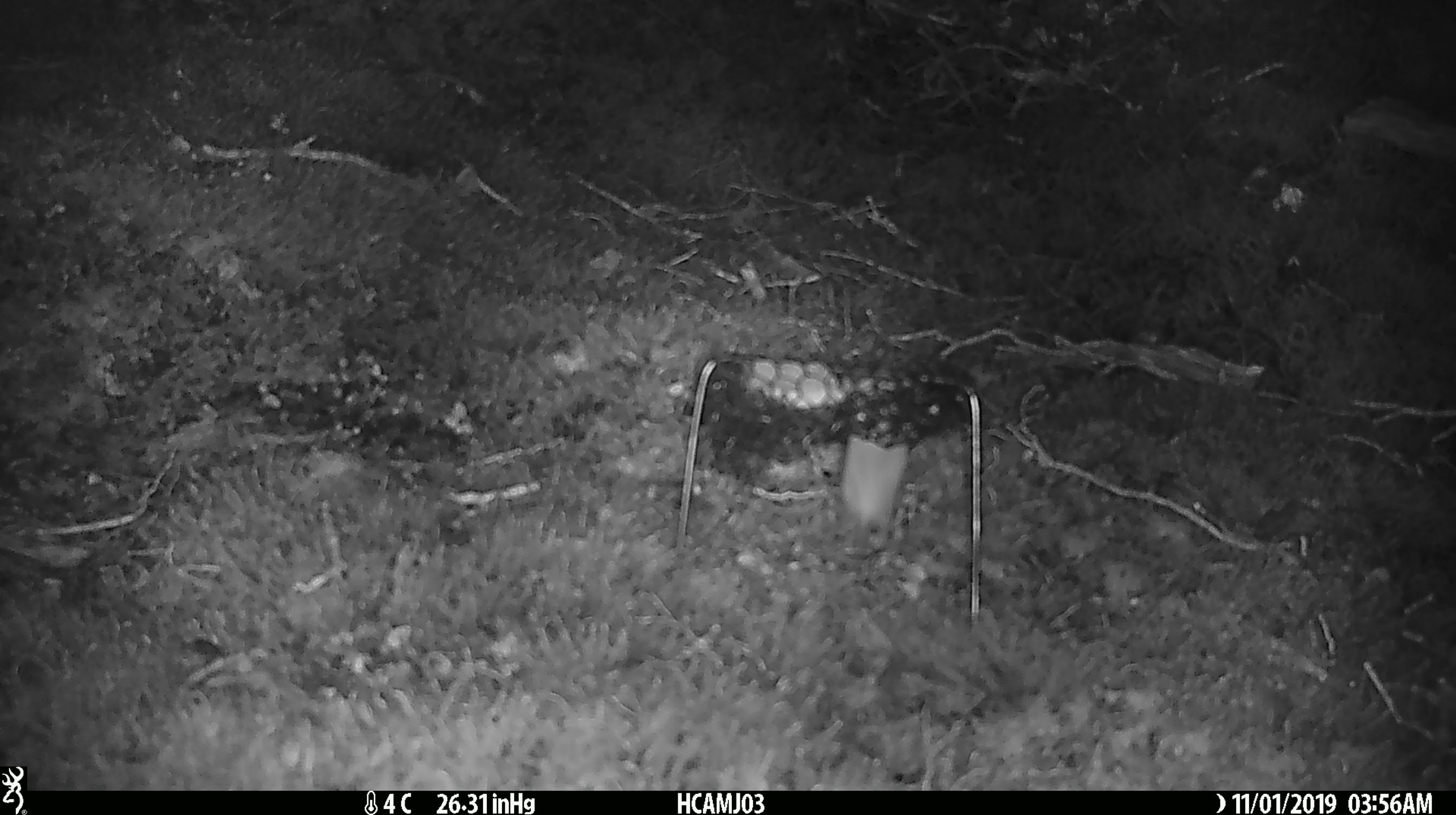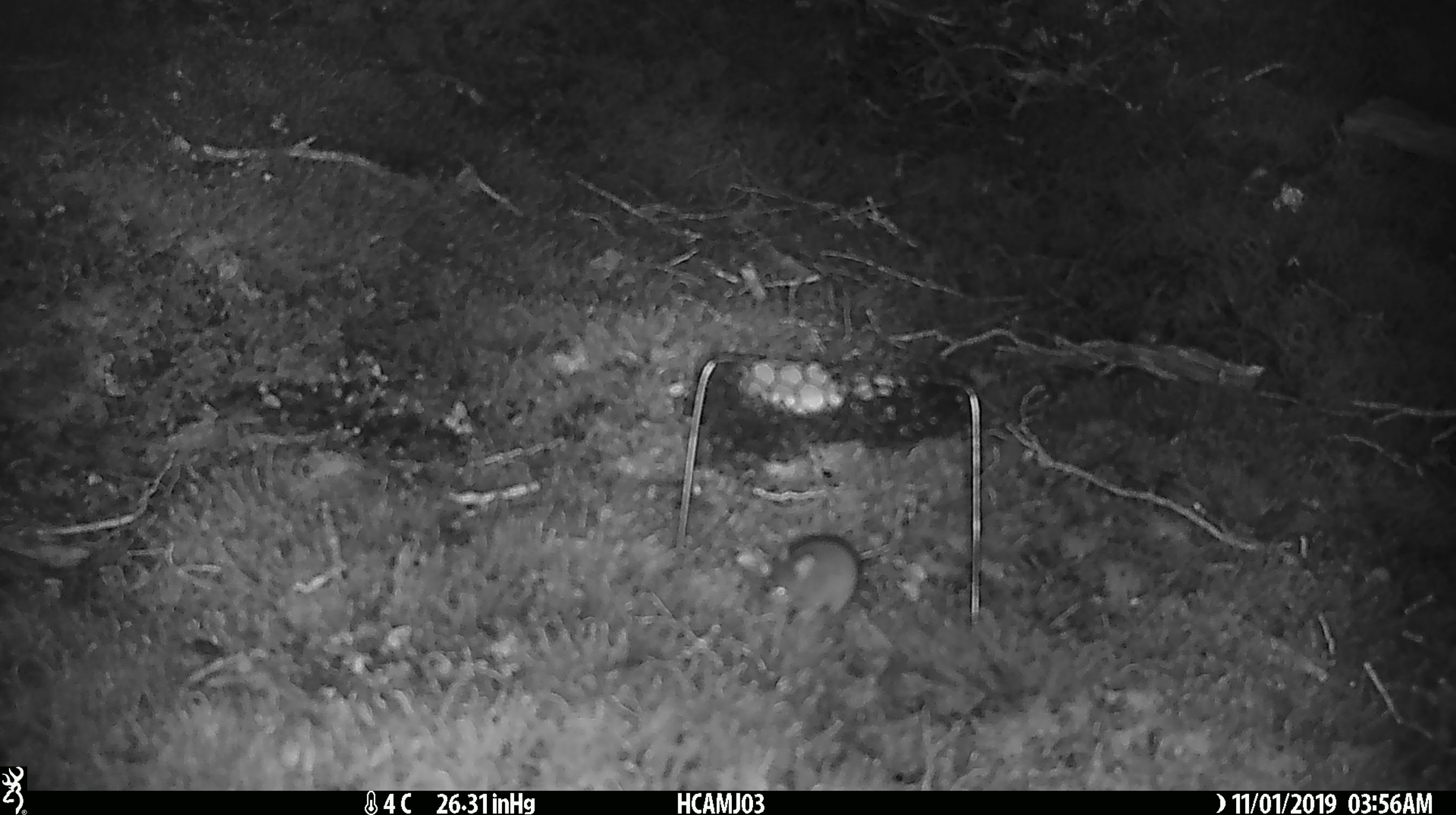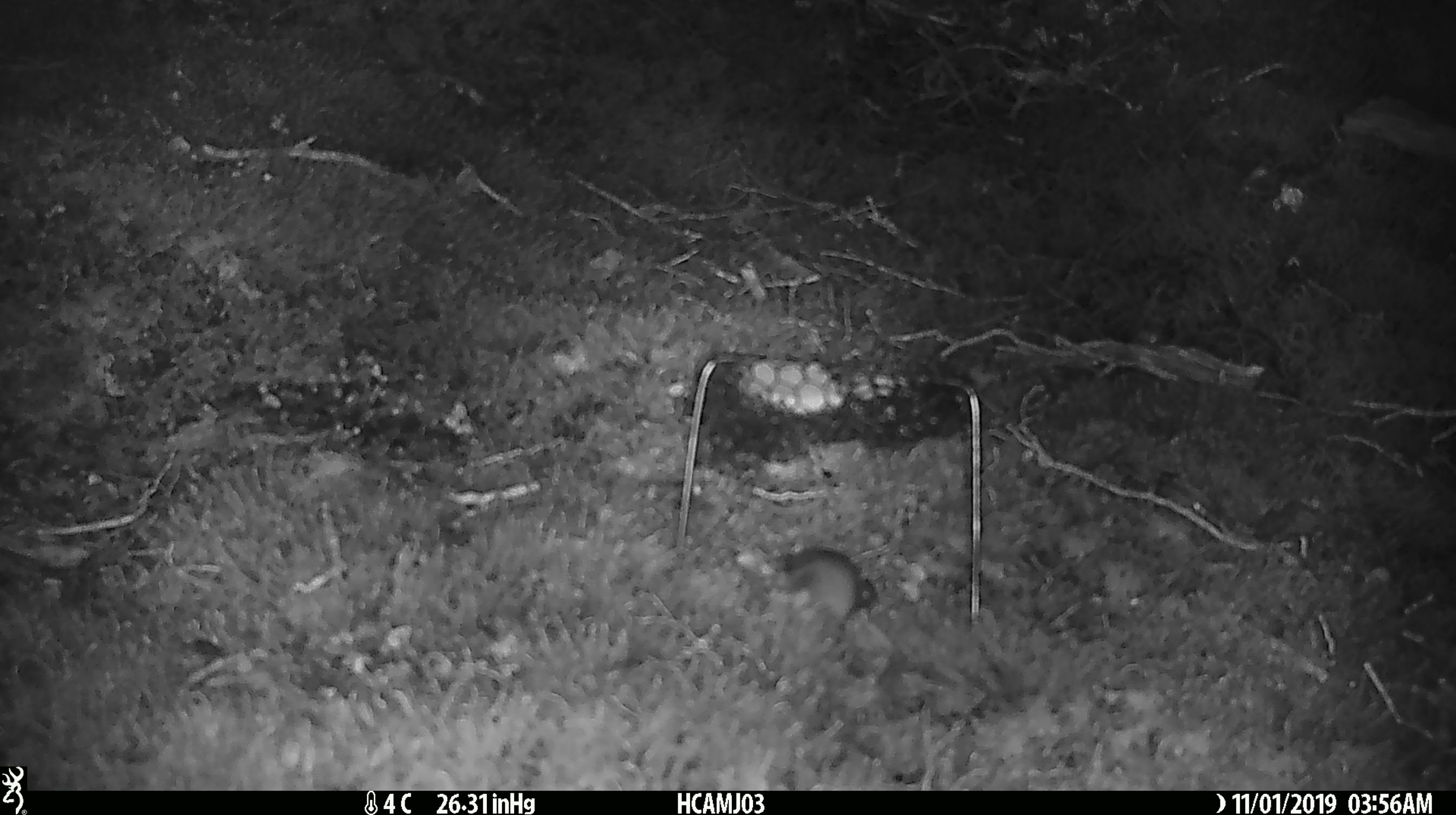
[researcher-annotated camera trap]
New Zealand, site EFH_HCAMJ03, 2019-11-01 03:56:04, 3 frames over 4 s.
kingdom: Animalia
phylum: Chordata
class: Mammalia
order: Rodentia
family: Muridae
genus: Mus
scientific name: Mus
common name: mouse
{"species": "mouse (Mus)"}